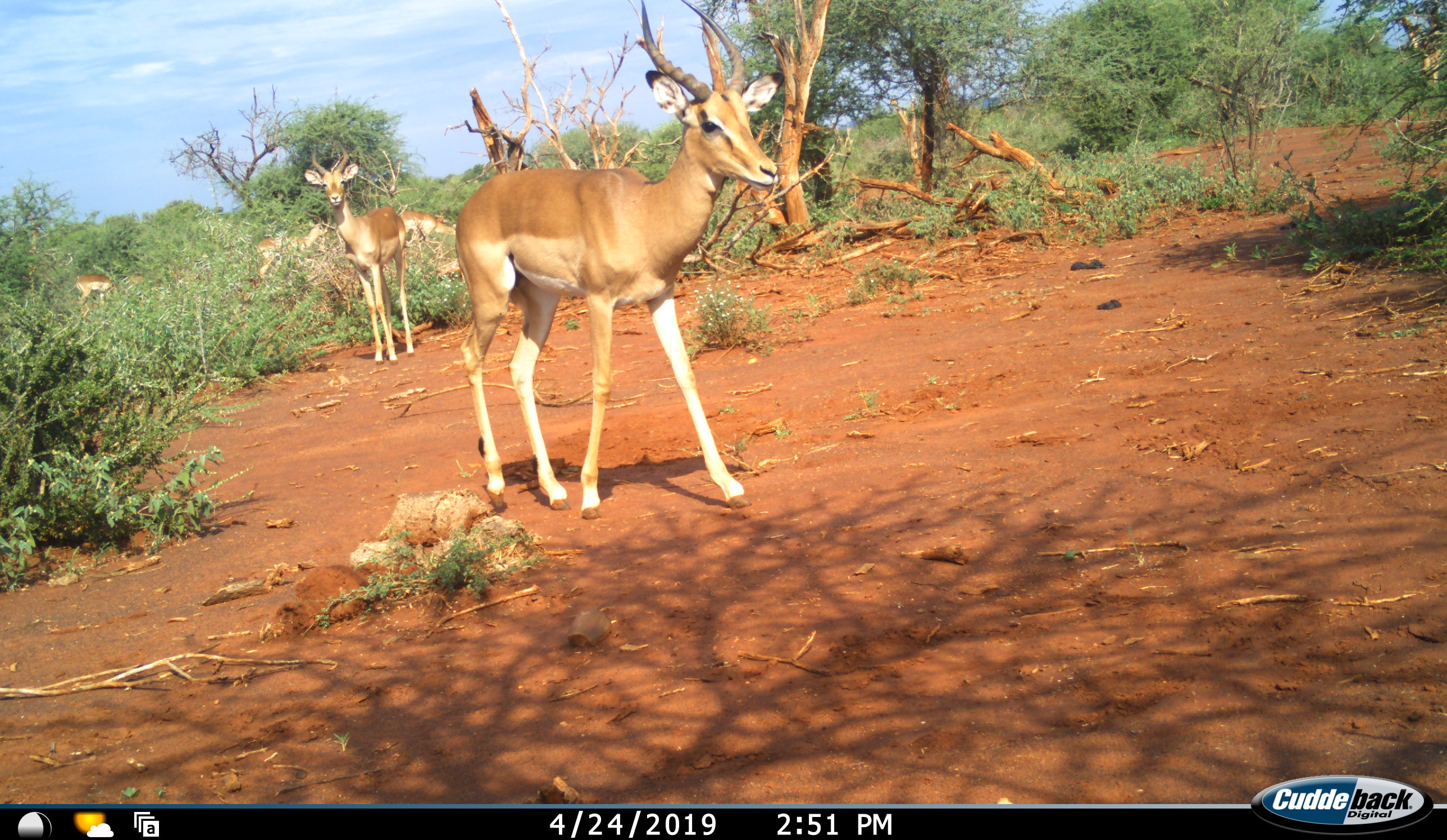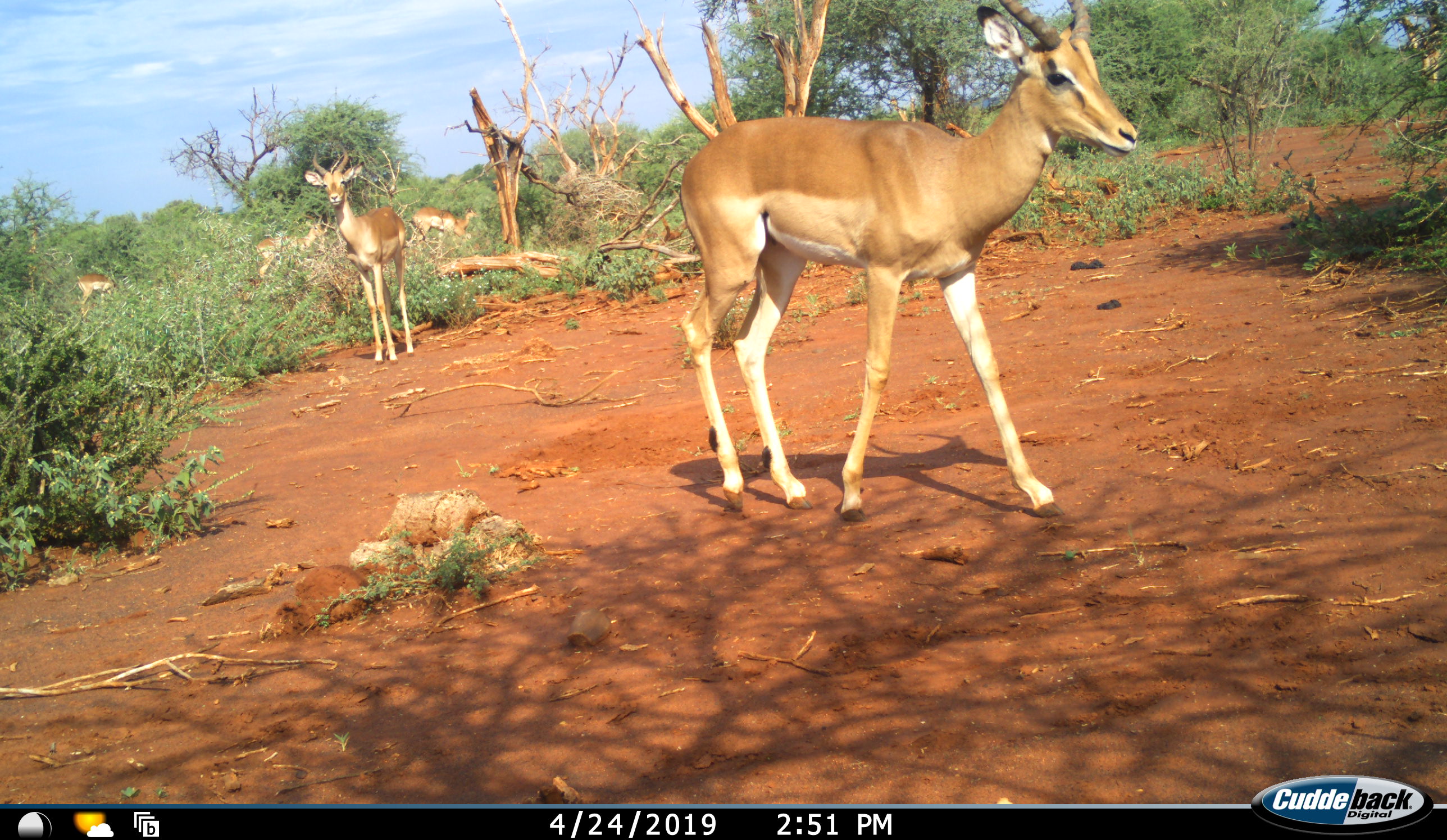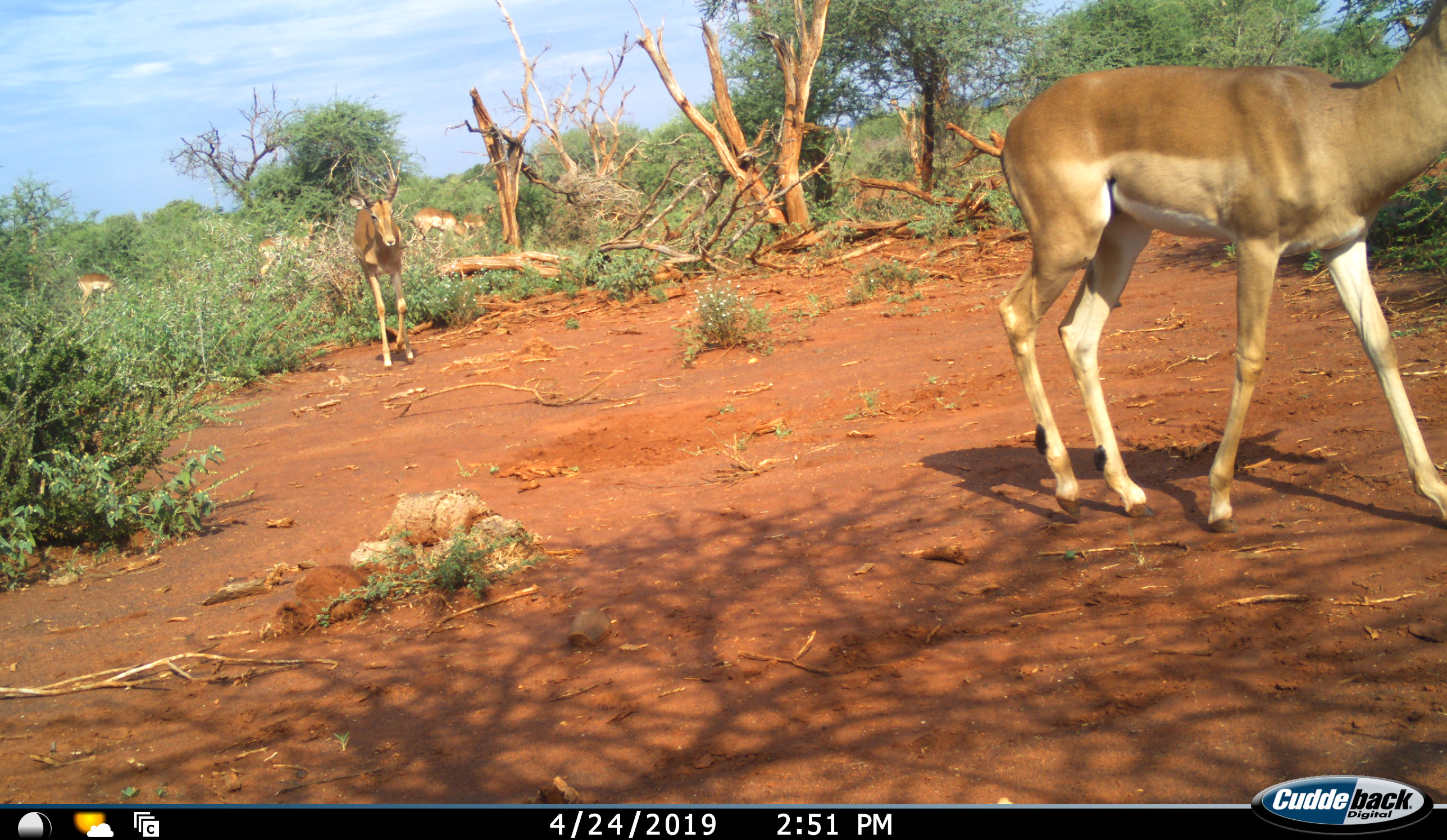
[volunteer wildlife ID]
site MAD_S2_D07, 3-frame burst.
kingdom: Animalia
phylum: Chordata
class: Mammalia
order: Artiodactyla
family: Bovidae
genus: Aepyceros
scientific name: Aepyceros melampus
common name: impala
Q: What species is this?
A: Impala (Aepyceros melampus).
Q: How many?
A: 6.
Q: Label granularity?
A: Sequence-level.